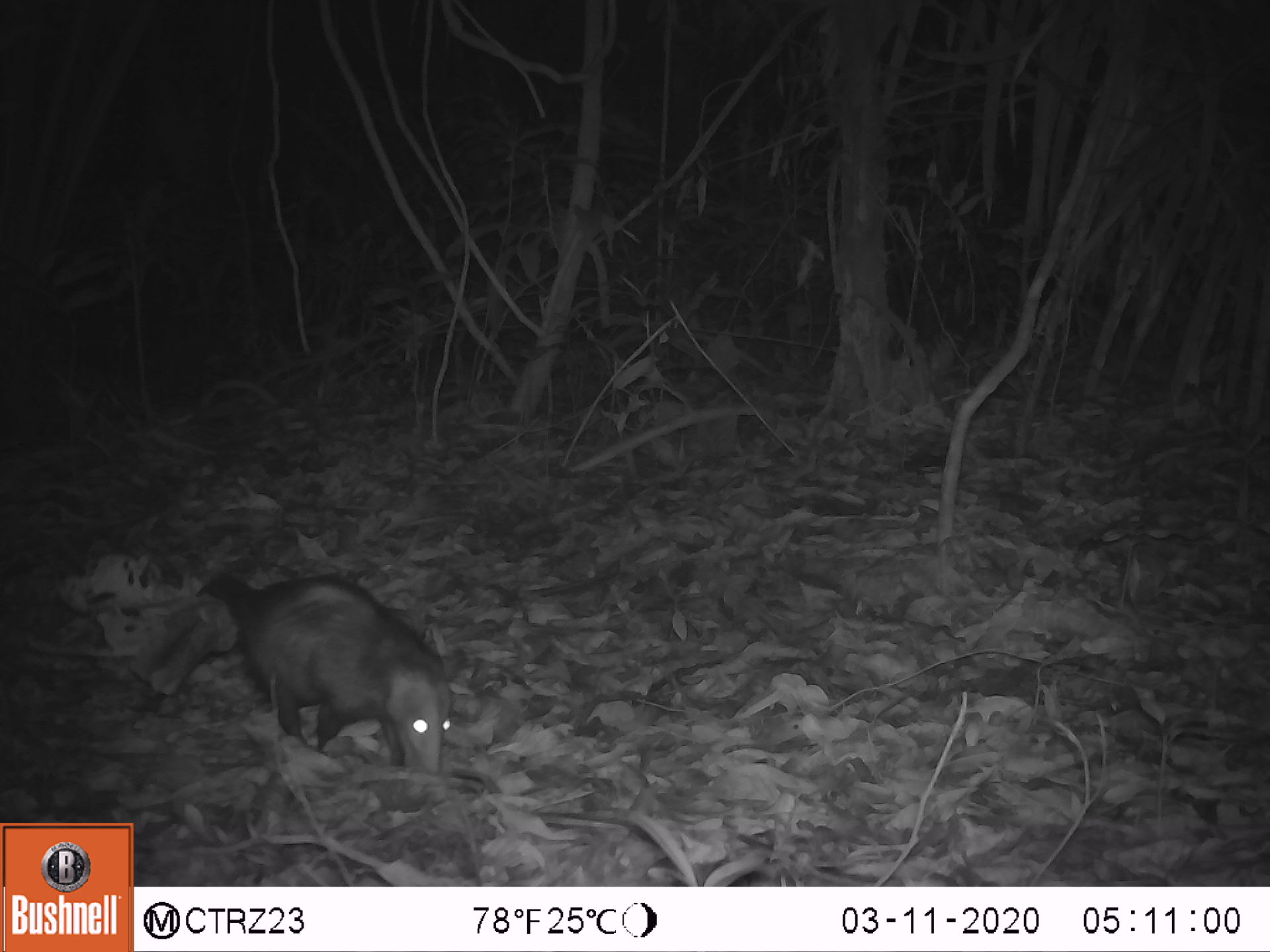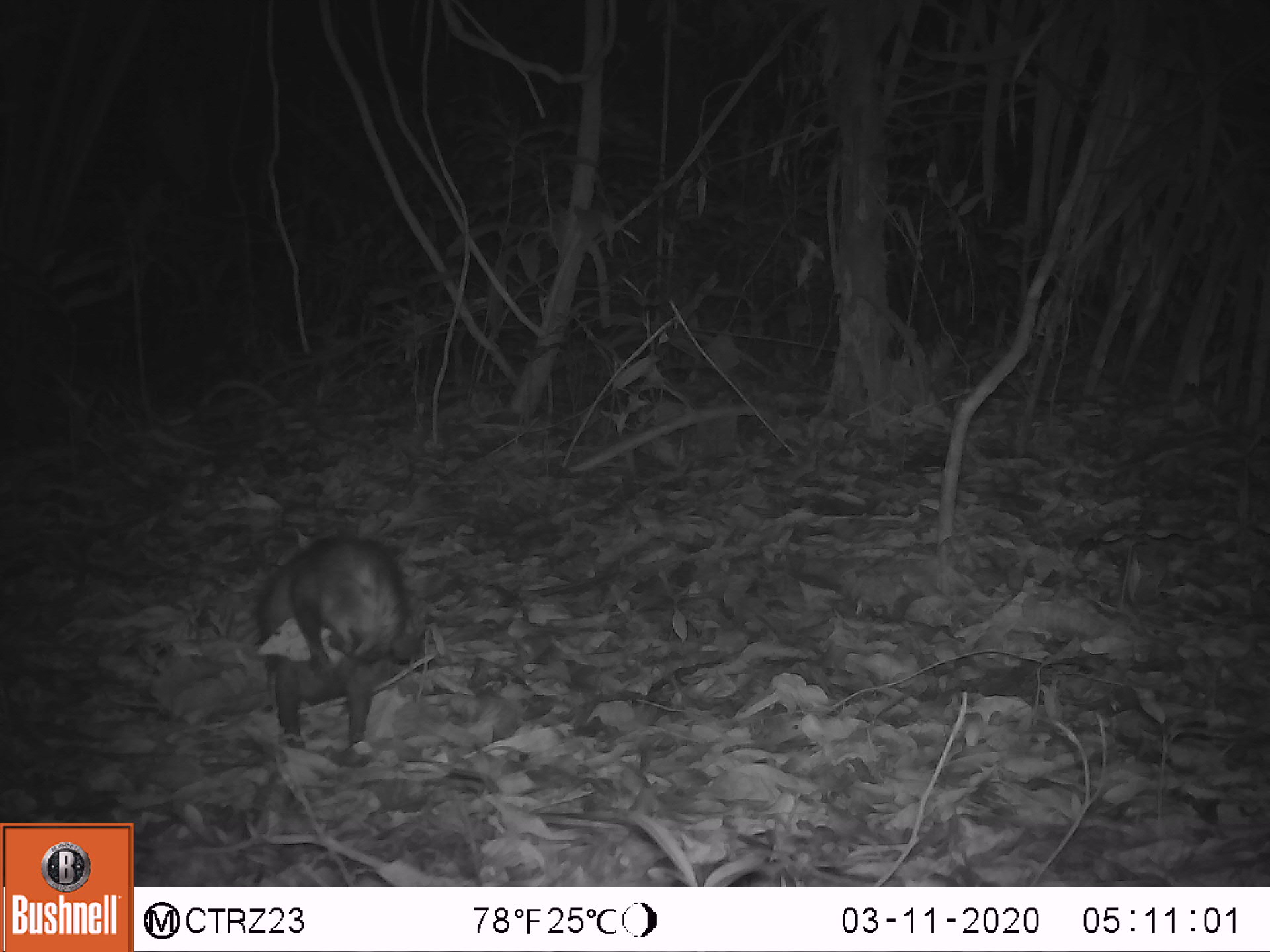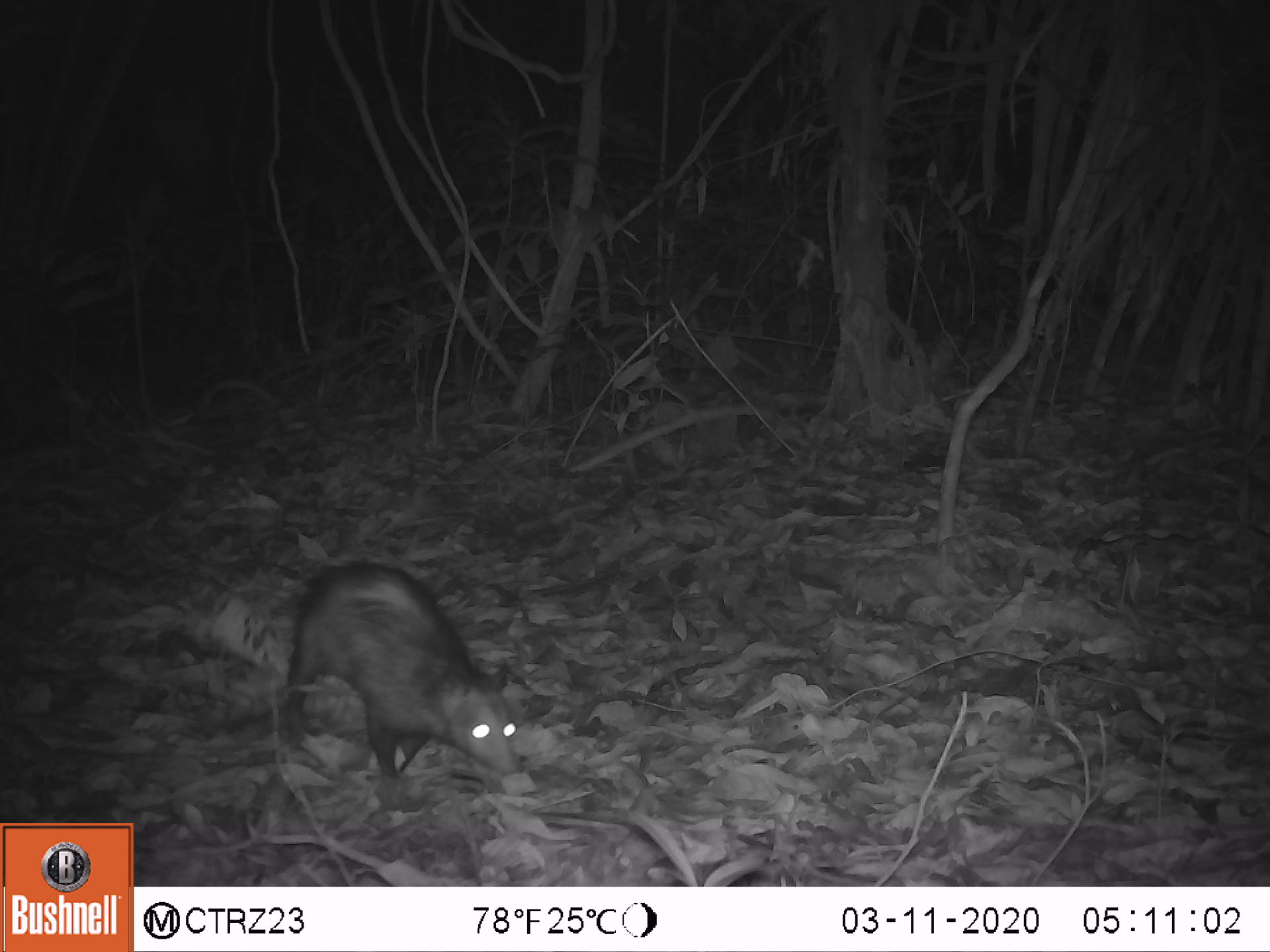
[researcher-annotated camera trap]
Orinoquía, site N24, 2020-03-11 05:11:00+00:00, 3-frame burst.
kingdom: Animalia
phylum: Chordata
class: Mammalia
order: Didelphimorphia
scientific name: Didelphimorphia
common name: possum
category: unknown possum